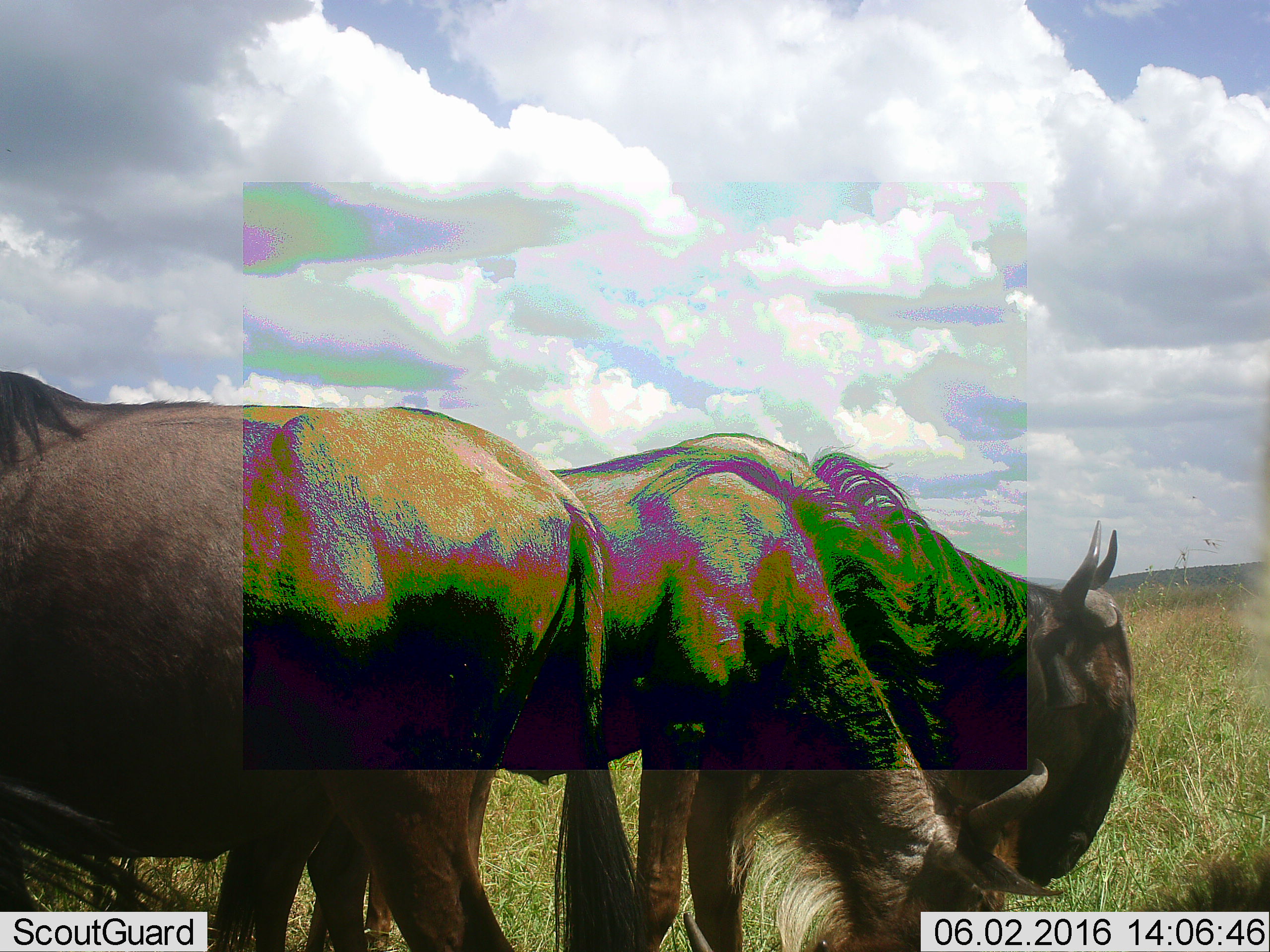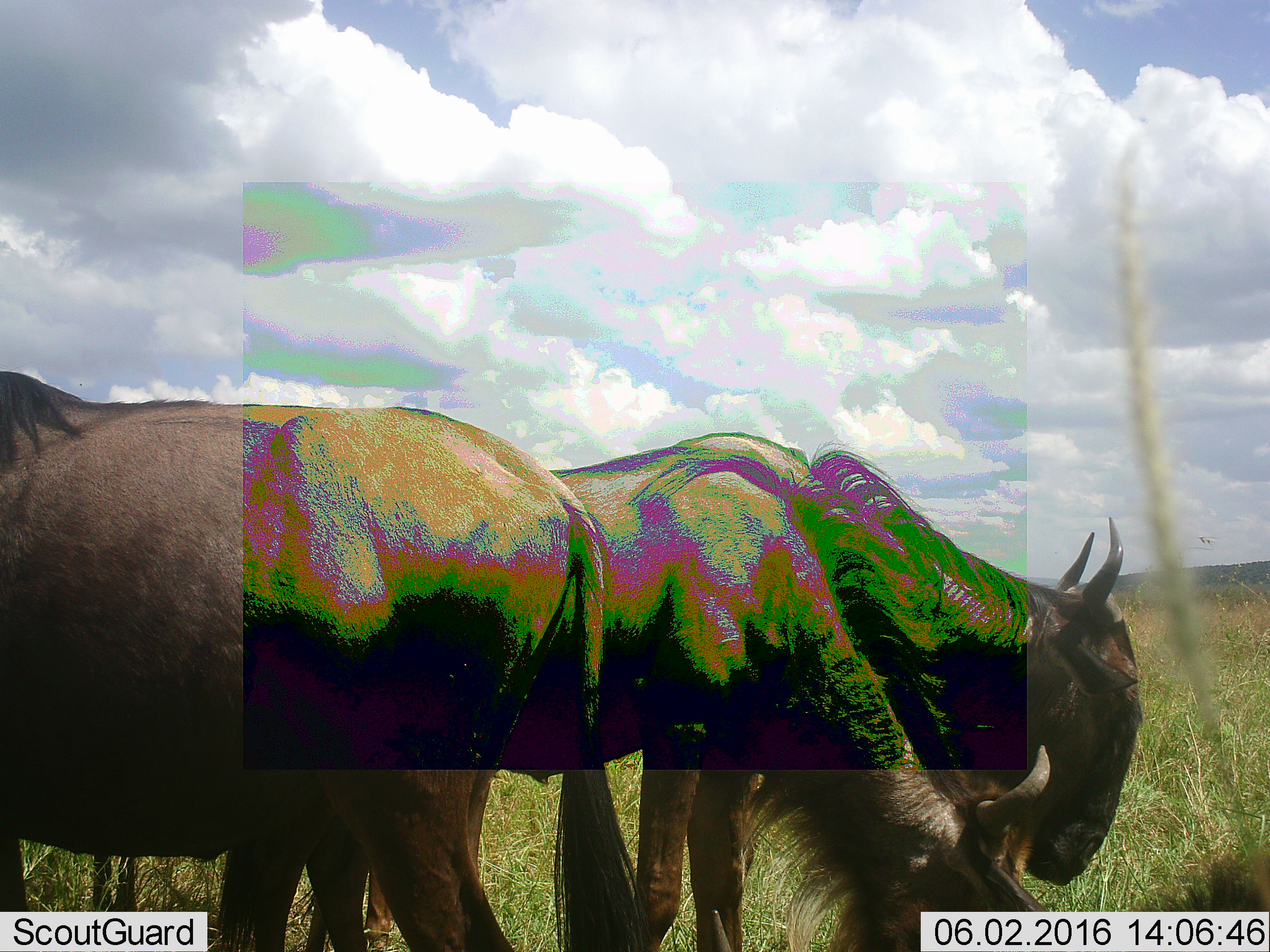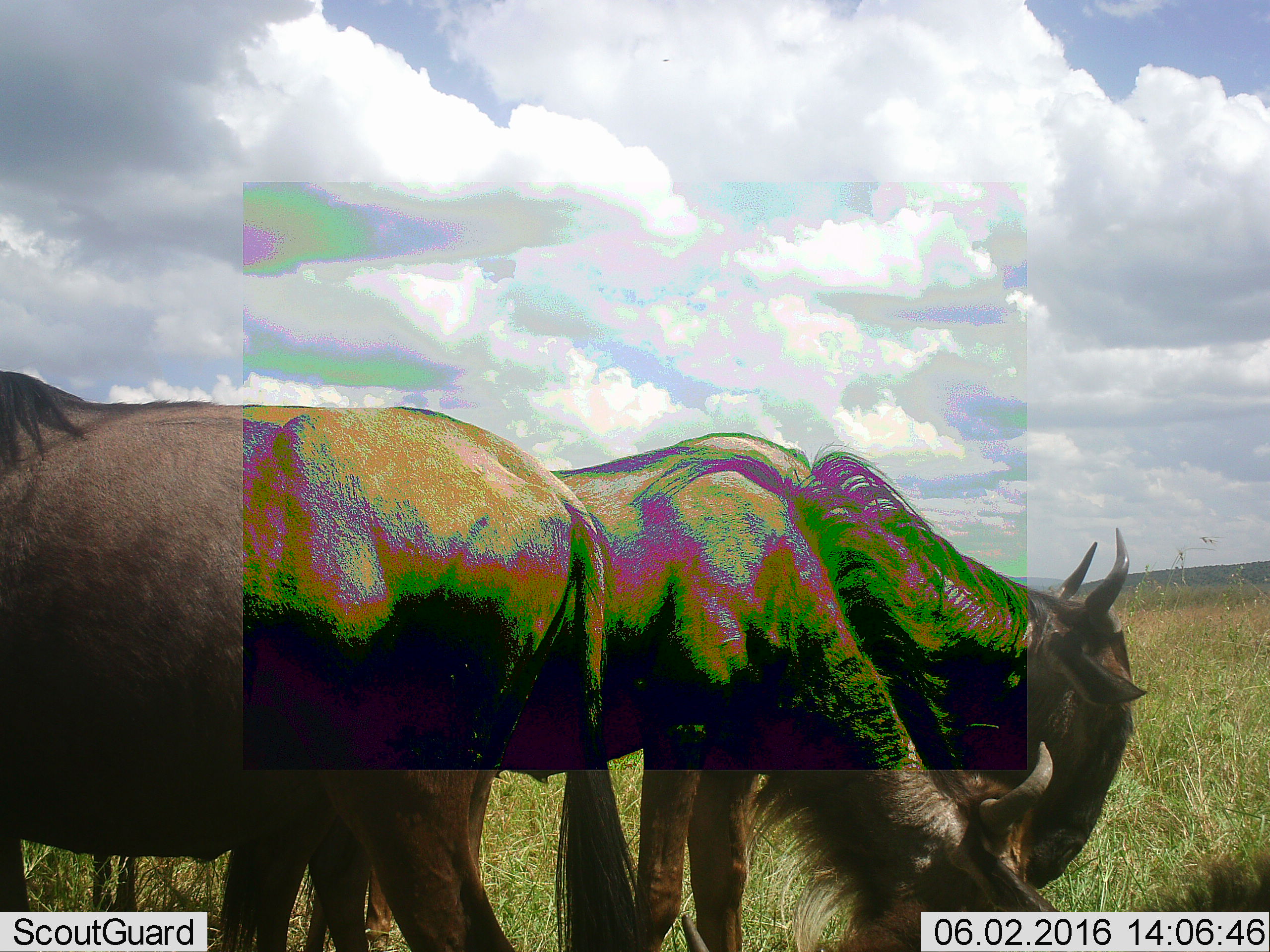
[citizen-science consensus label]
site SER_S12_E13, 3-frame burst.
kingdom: Animalia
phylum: Chordata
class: Mammalia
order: Artiodactyla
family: Bovidae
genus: Connochaetes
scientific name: Connochaetes taurinus taurinus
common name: blue wildebeest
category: wildebeestblue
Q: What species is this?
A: Wildebeestblue (blue wildebeest) (Connochaetes taurinus taurinus).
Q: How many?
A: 3.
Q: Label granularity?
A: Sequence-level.